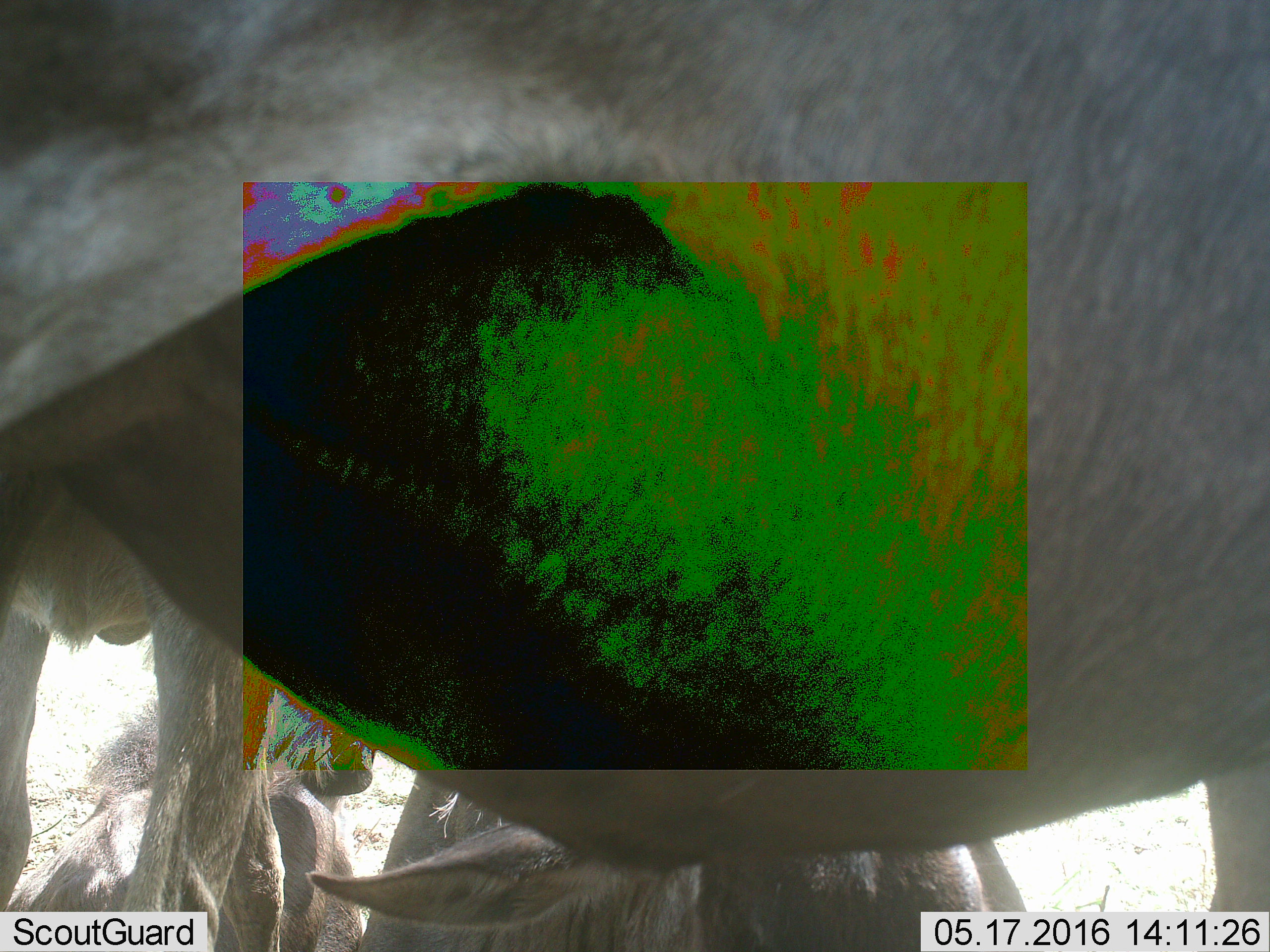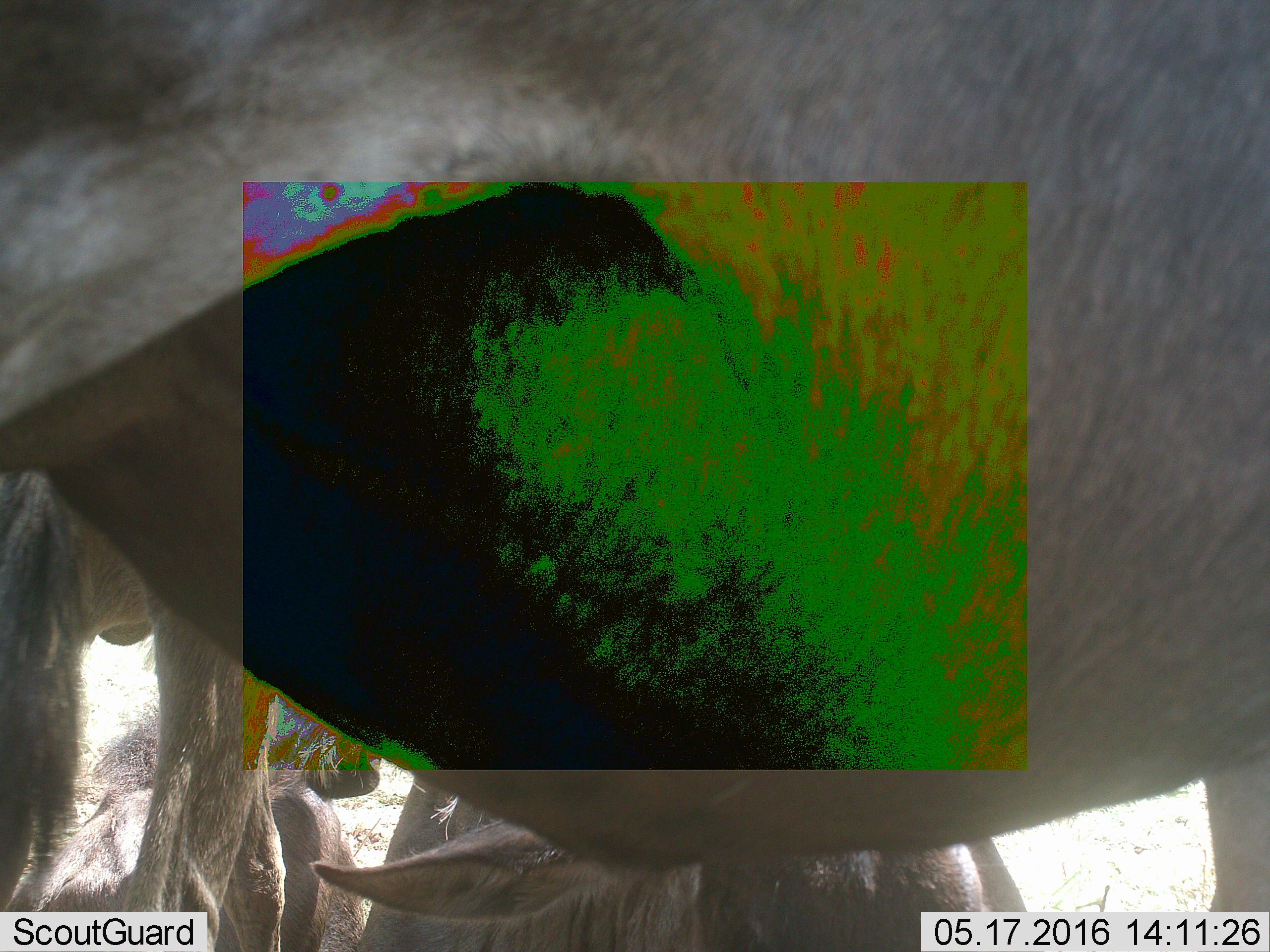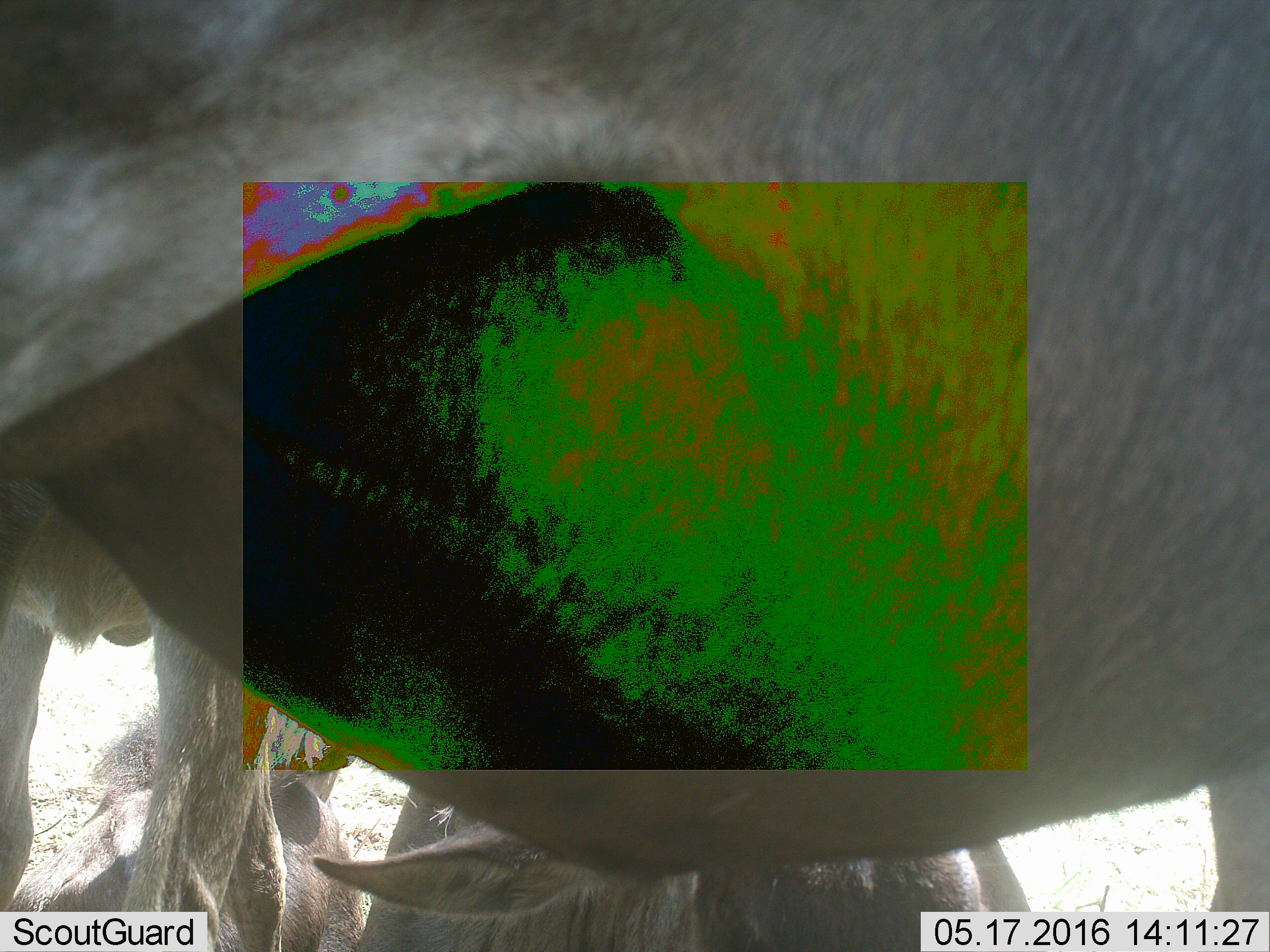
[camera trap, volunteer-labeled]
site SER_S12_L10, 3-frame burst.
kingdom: Animalia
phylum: Chordata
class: Mammalia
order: Artiodactyla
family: Bovidae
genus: Connochaetes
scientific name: Connochaetes taurinus taurinus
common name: blue wildebeest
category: wildebeestblue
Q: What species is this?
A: Wildebeestblue (blue wildebeest) (Connochaetes taurinus taurinus).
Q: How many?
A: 4.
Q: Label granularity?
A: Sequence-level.